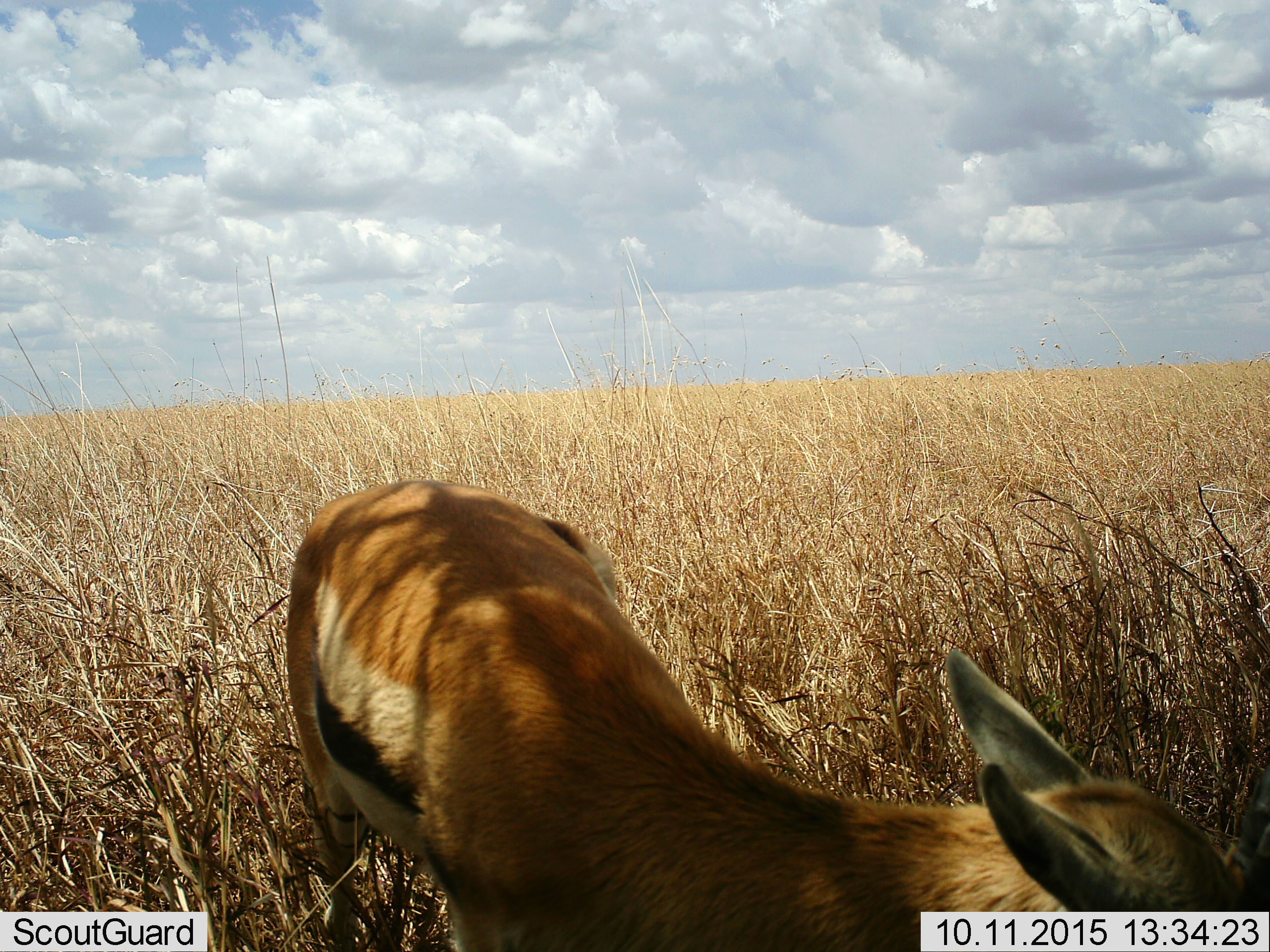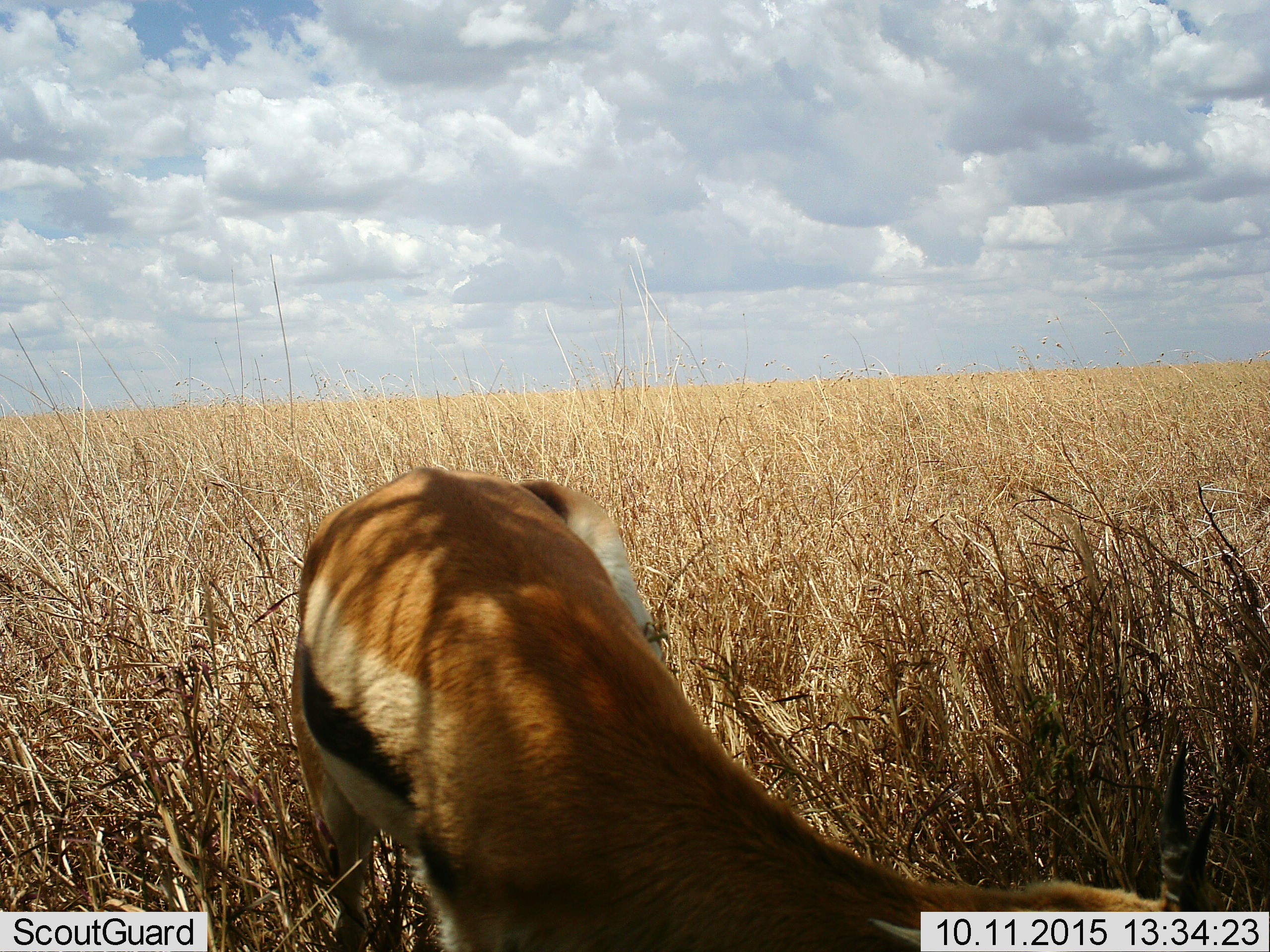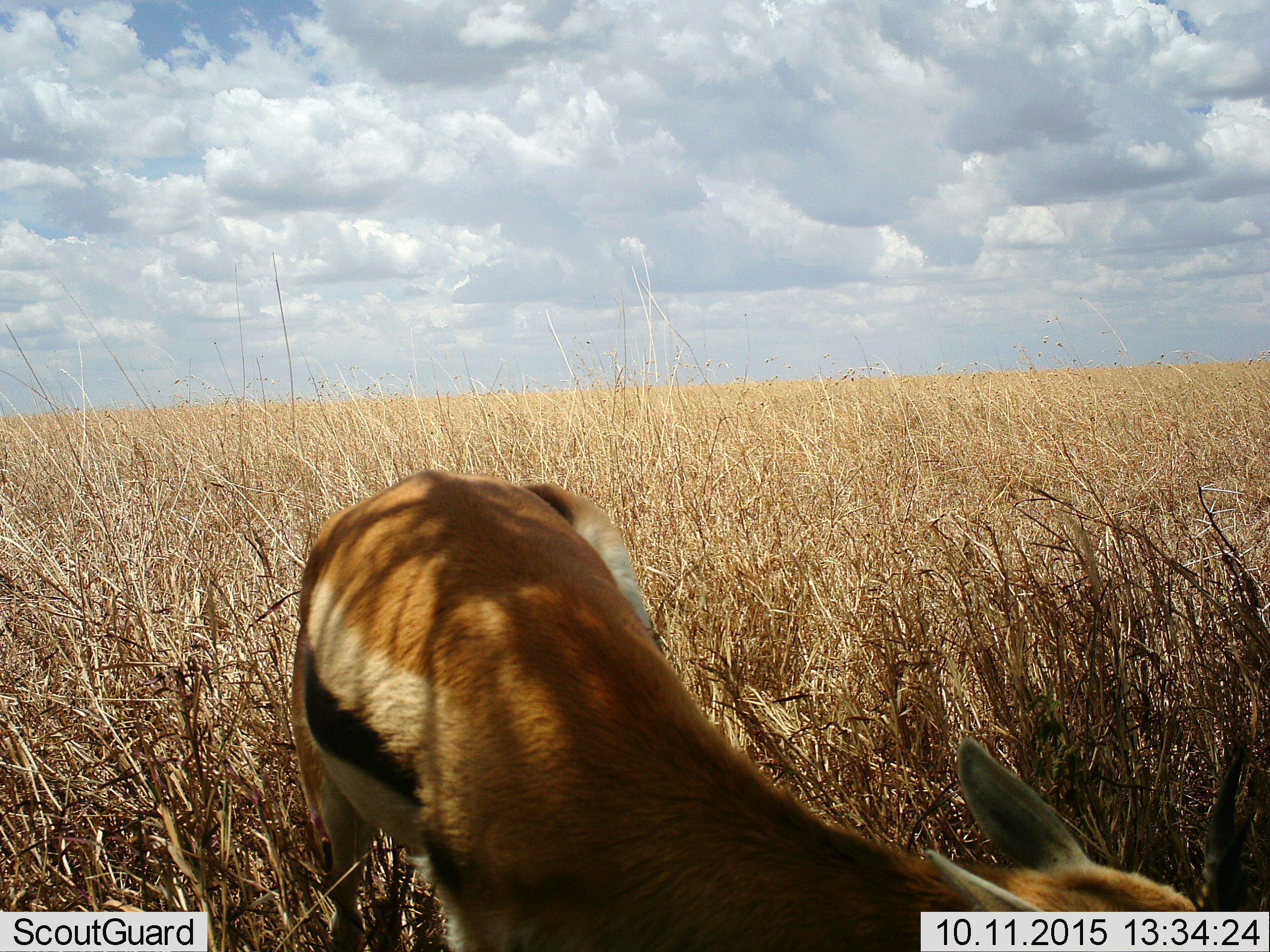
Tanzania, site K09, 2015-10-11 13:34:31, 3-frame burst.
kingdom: Animalia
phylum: Chordata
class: Mammalia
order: Artiodactyla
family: Bovidae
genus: Eudorcas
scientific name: Eudorcas thomsonii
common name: thomson's gazelle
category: gazellethomsons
Gazellethomsons (thomson's gazelle) (Eudorcas thomsonii), count 1. Behavior (volunteer vote fractions): standing 56%, resting 0%, moving 0%, interacting 0%. Young present (vote fraction): 0%. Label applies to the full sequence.